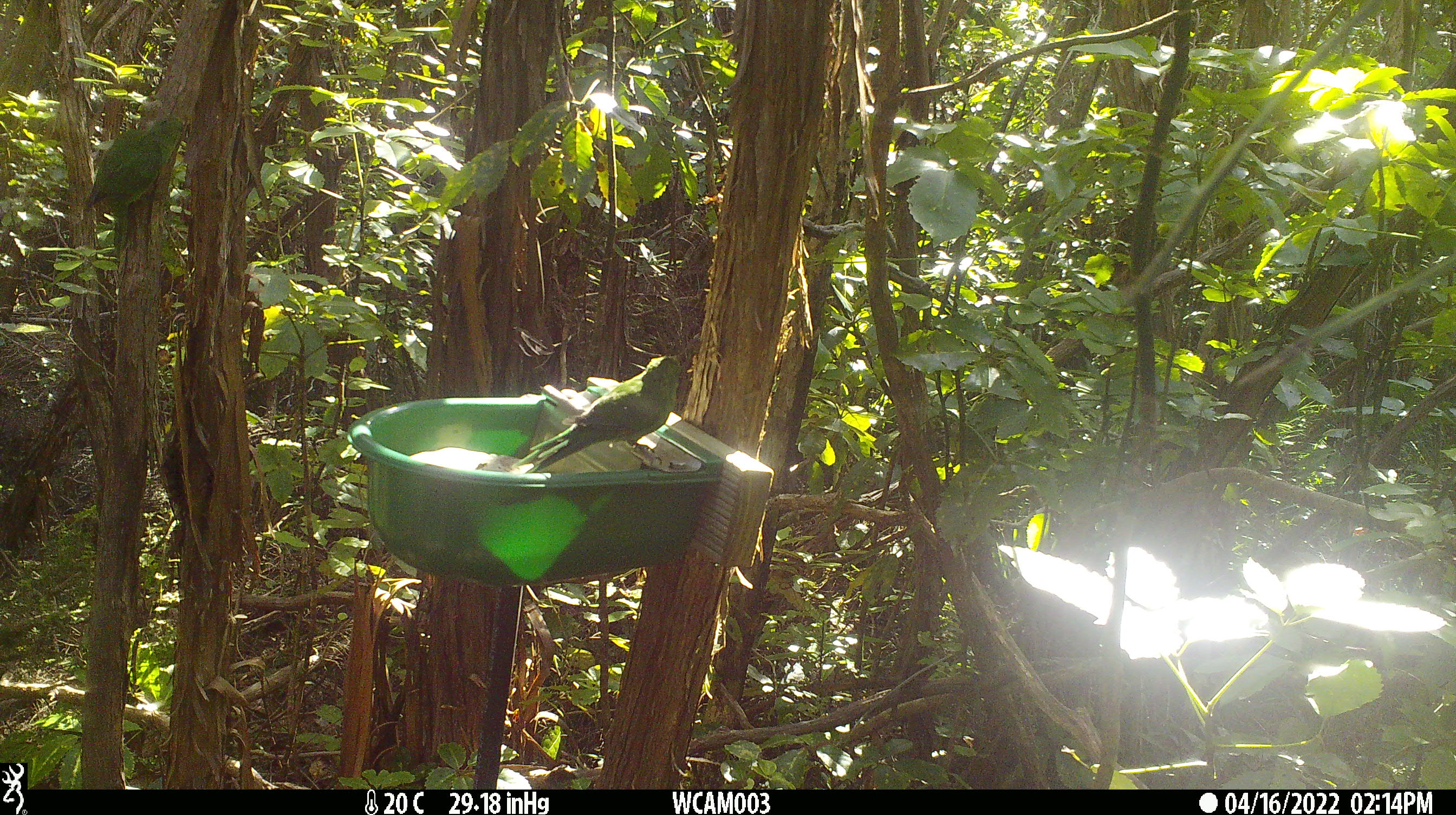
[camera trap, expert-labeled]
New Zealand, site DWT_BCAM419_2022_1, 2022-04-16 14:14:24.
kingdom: Animalia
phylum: Chordata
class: Aves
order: Psittaciformes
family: Psittaculidae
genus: Cyanoramphus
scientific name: Cyanoramphus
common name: parakeet